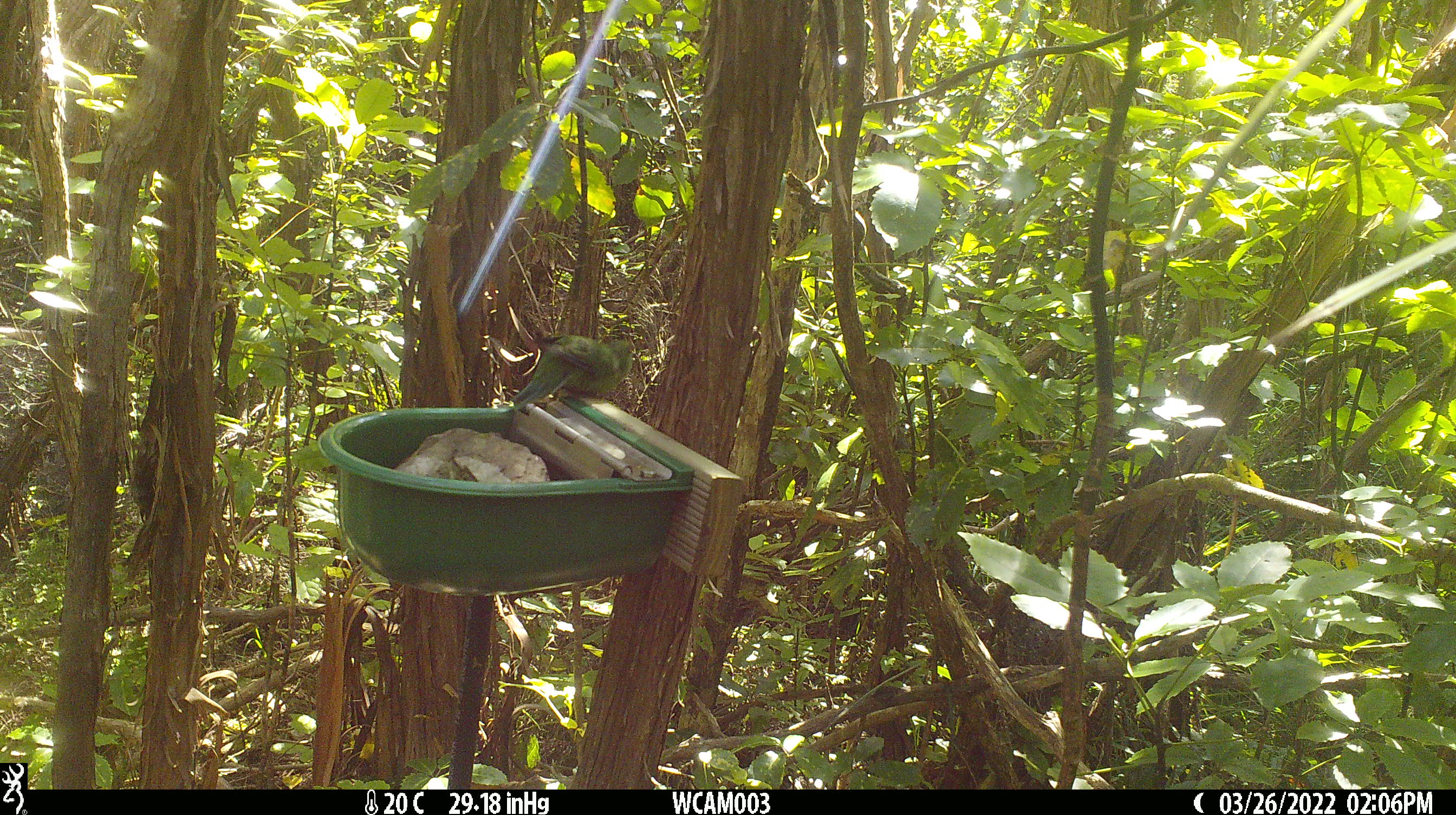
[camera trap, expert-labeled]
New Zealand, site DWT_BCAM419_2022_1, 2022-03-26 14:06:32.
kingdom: Animalia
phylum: Chordata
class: Aves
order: Psittaciformes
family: Psittaculidae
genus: Cyanoramphus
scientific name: Cyanoramphus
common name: parakeet